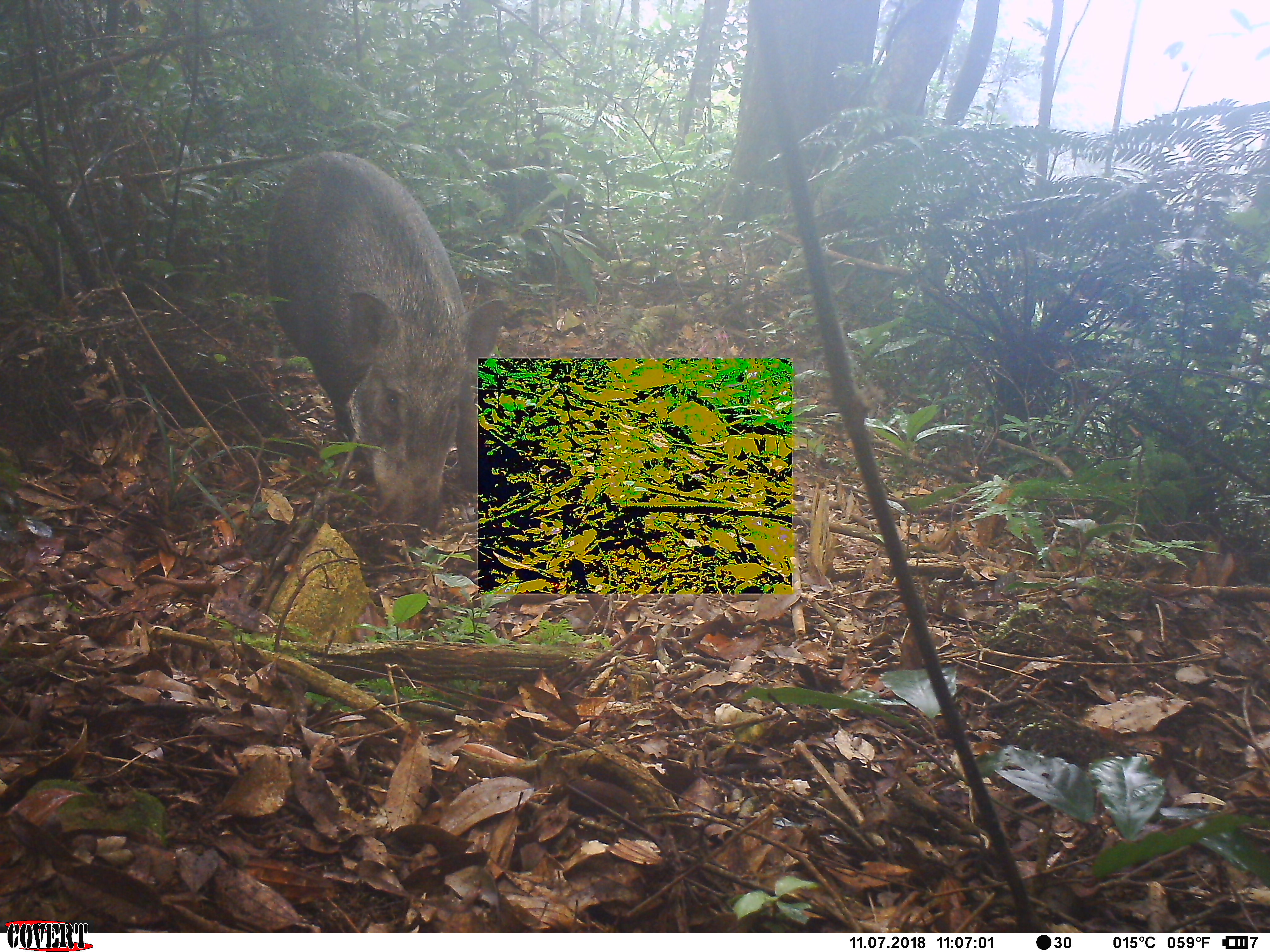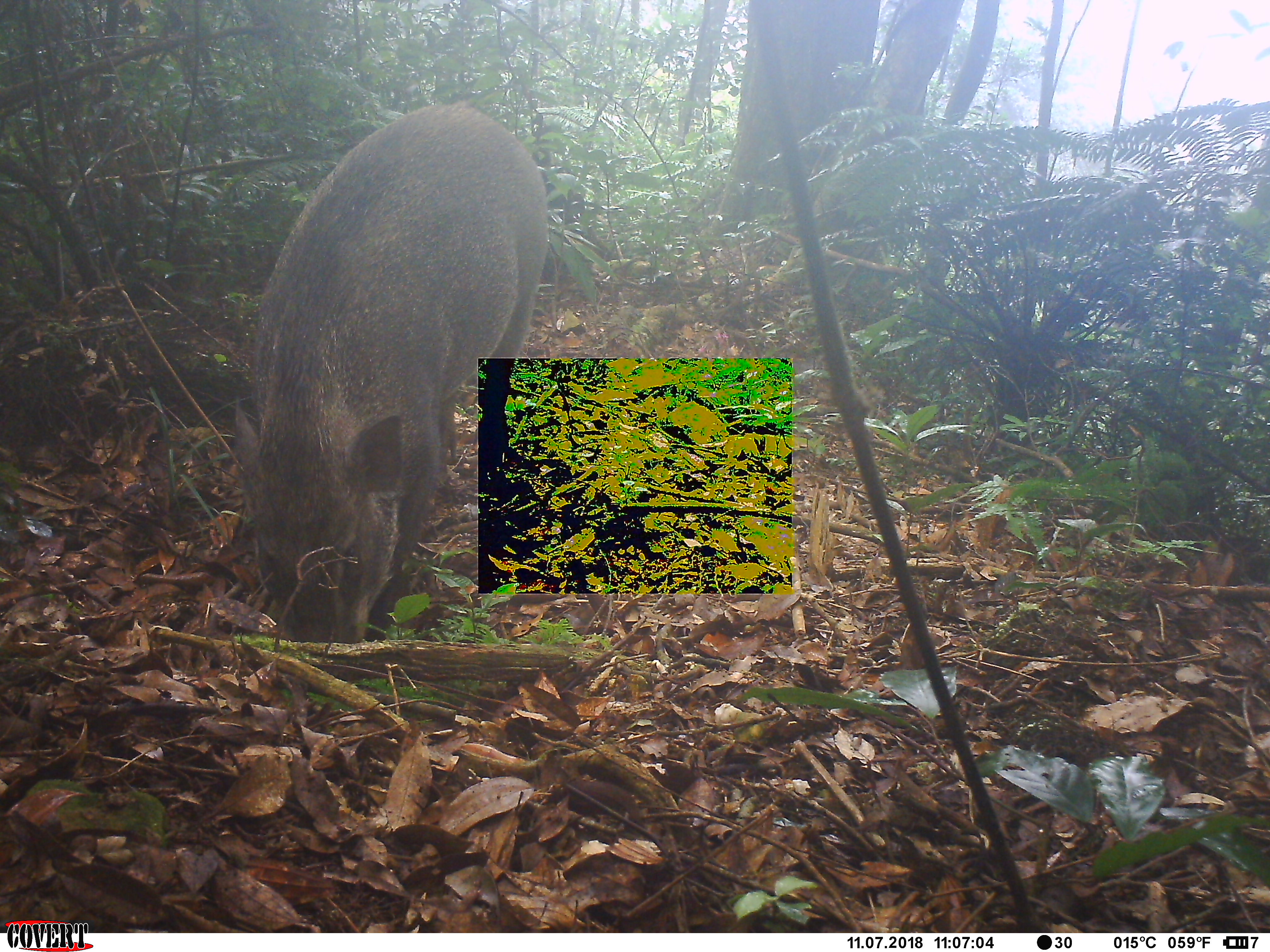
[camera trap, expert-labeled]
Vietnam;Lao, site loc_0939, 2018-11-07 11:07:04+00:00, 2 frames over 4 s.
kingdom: Animalia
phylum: Chordata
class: Mammalia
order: Artiodactyla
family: Suidae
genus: Sus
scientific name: Sus scrofa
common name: eurasian wild pig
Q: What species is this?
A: Eurasian wild pig (Sus scrofa).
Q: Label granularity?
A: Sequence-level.